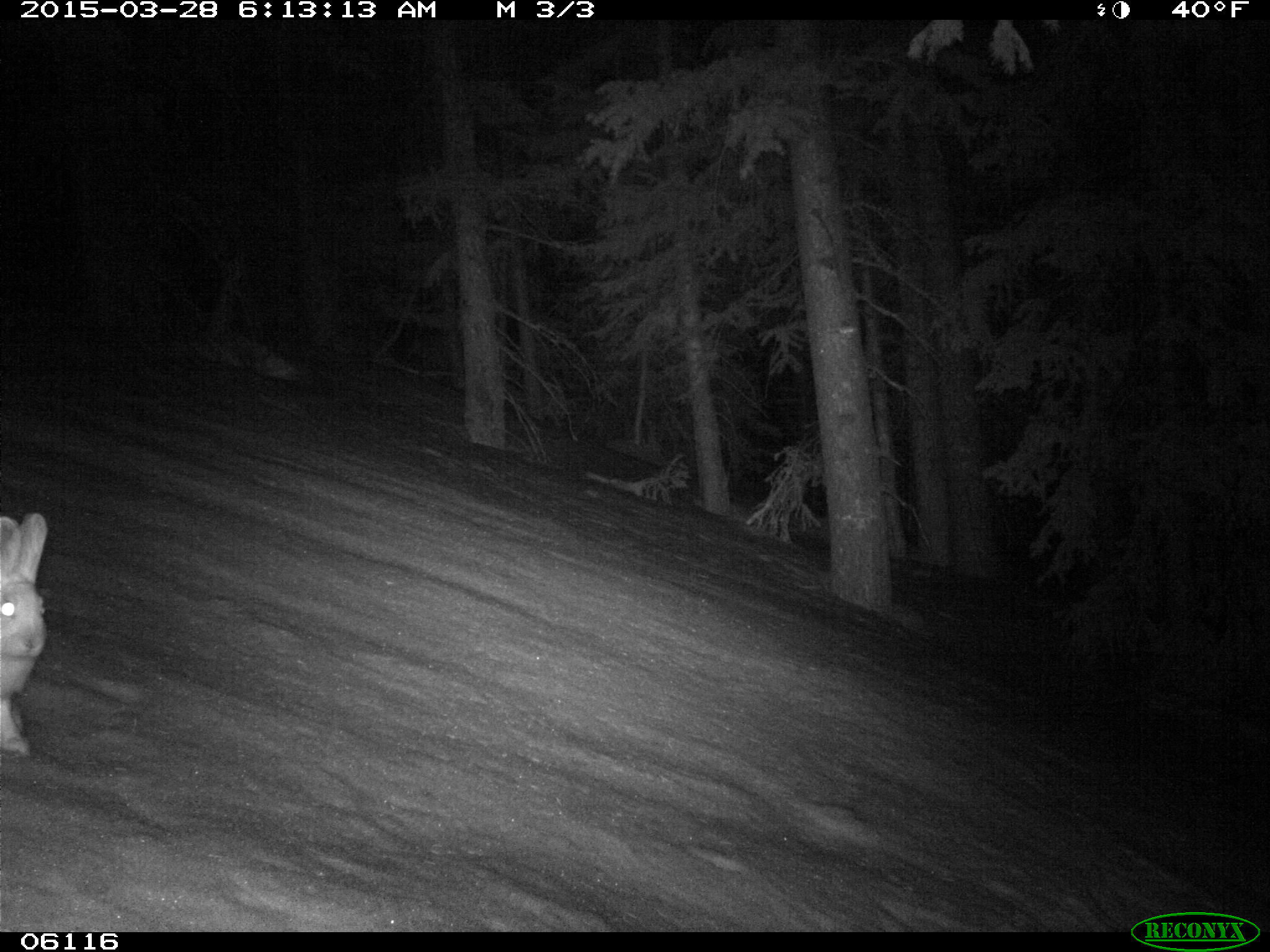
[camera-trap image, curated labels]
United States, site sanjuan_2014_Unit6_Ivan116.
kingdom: Animalia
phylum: Chordata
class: Mammalia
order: Lagomorpha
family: Leporidae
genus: Lepus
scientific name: Lepus americanus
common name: snowshoe hare